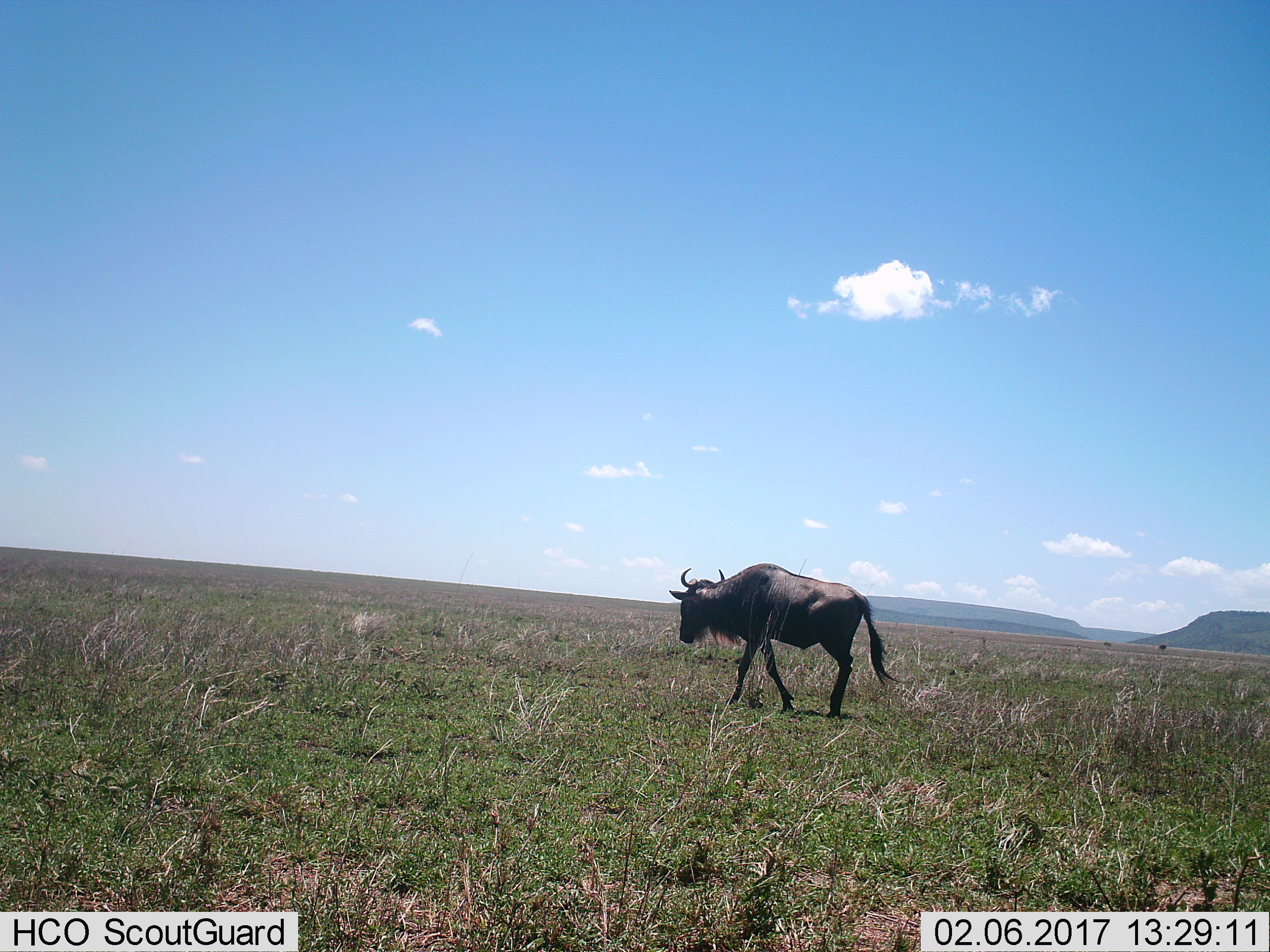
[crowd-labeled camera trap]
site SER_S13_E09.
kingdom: Animalia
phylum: Chordata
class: Mammalia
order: Artiodactyla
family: Bovidae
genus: Connochaetes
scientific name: Connochaetes taurinus taurinus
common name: blue wildebeest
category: wildebeestblue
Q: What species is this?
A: Wildebeestblue (blue wildebeest) (Connochaetes taurinus taurinus).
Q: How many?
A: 1.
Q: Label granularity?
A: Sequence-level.